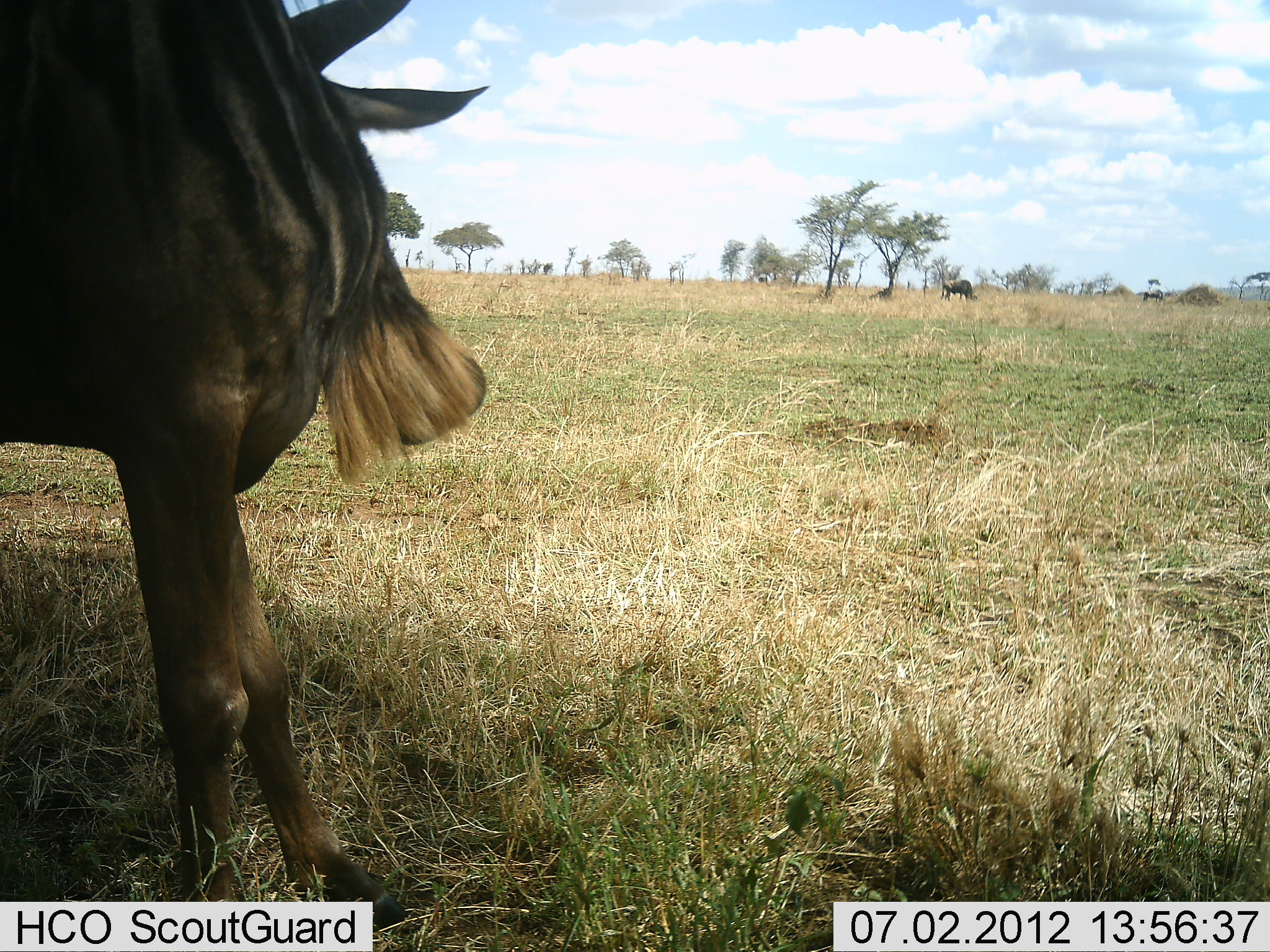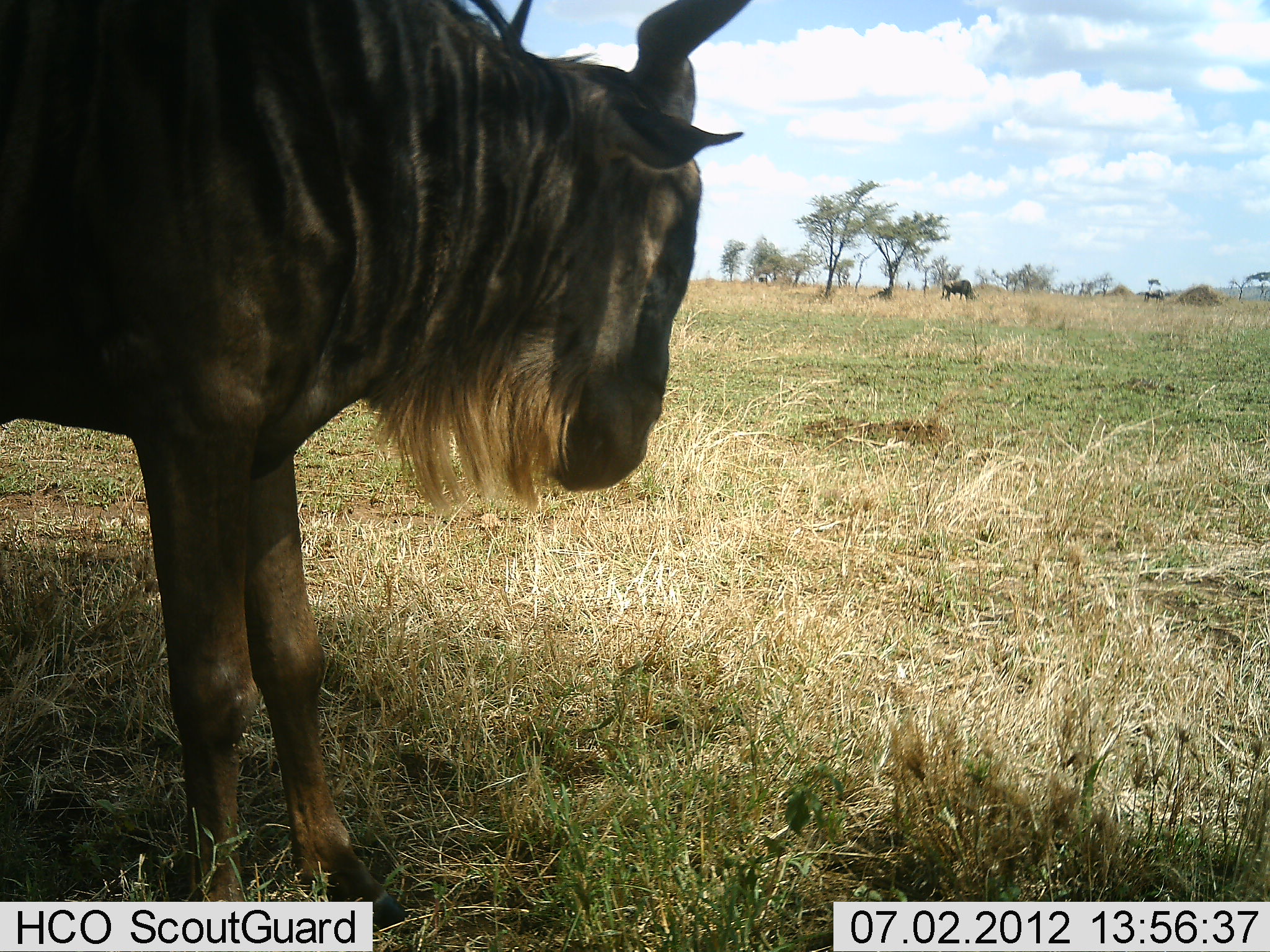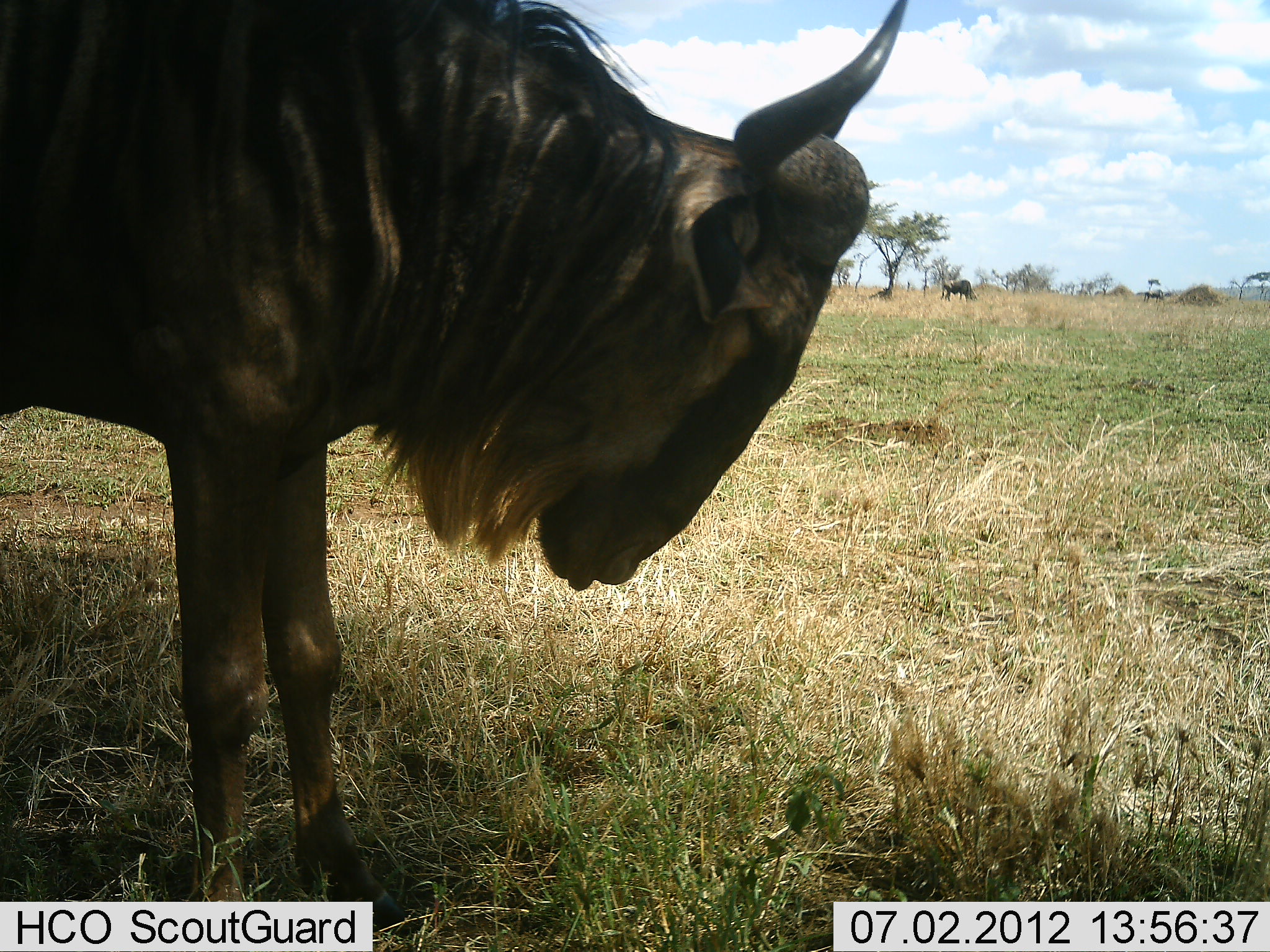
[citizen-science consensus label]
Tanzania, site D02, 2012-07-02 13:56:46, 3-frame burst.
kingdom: Animalia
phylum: Chordata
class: Mammalia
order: Artiodactyla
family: Bovidae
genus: Connochaetes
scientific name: Connochaetes taurinus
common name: blue wildebeest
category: wildebeest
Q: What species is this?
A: Wildebeest (blue wildebeest) (Connochaetes taurinus).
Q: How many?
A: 2.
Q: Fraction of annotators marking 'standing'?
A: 90%.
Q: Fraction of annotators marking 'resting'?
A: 10%.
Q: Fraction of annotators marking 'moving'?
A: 0%.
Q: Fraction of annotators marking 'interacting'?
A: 0%.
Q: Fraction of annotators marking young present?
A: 0%.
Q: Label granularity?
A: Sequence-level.